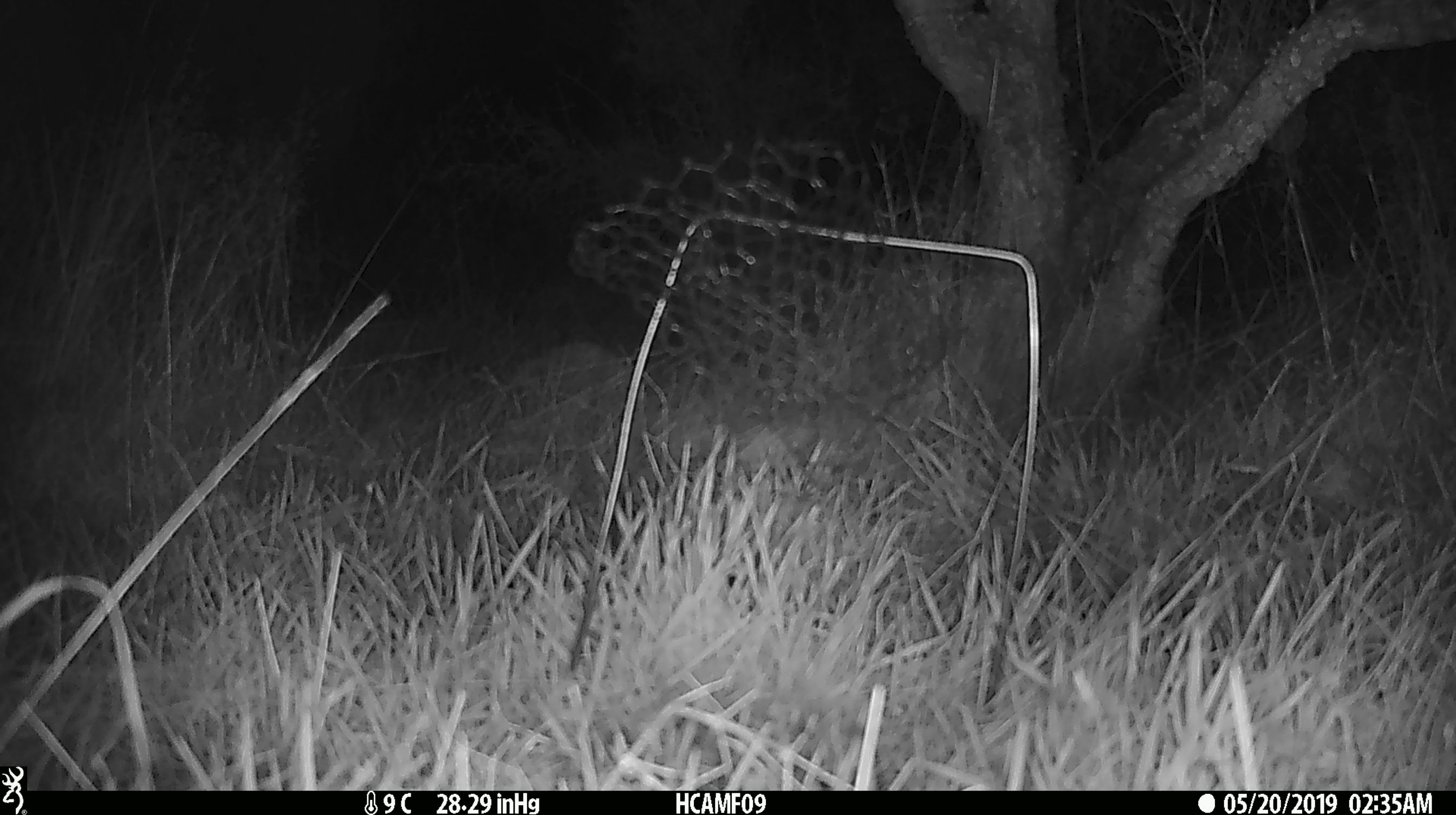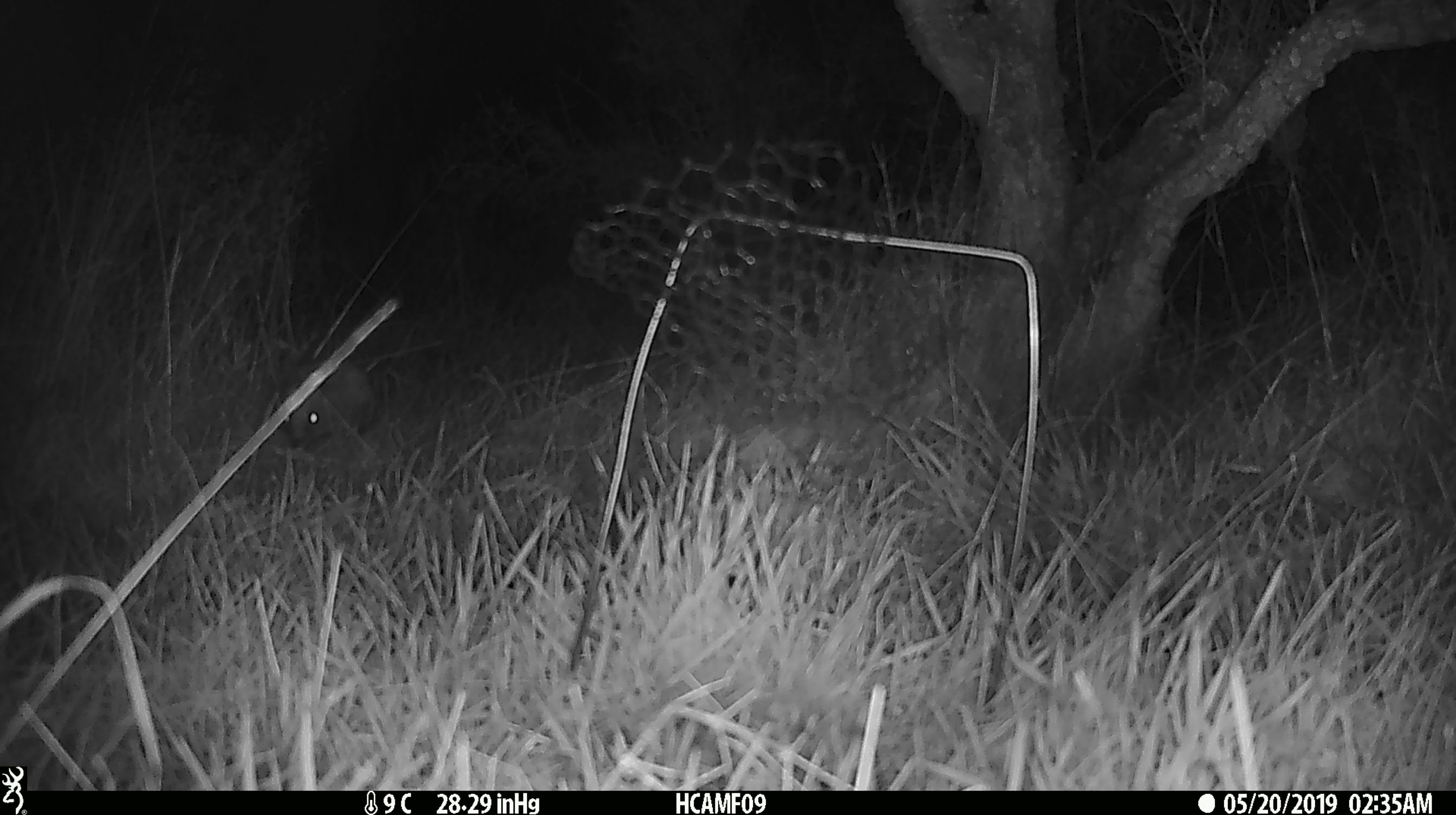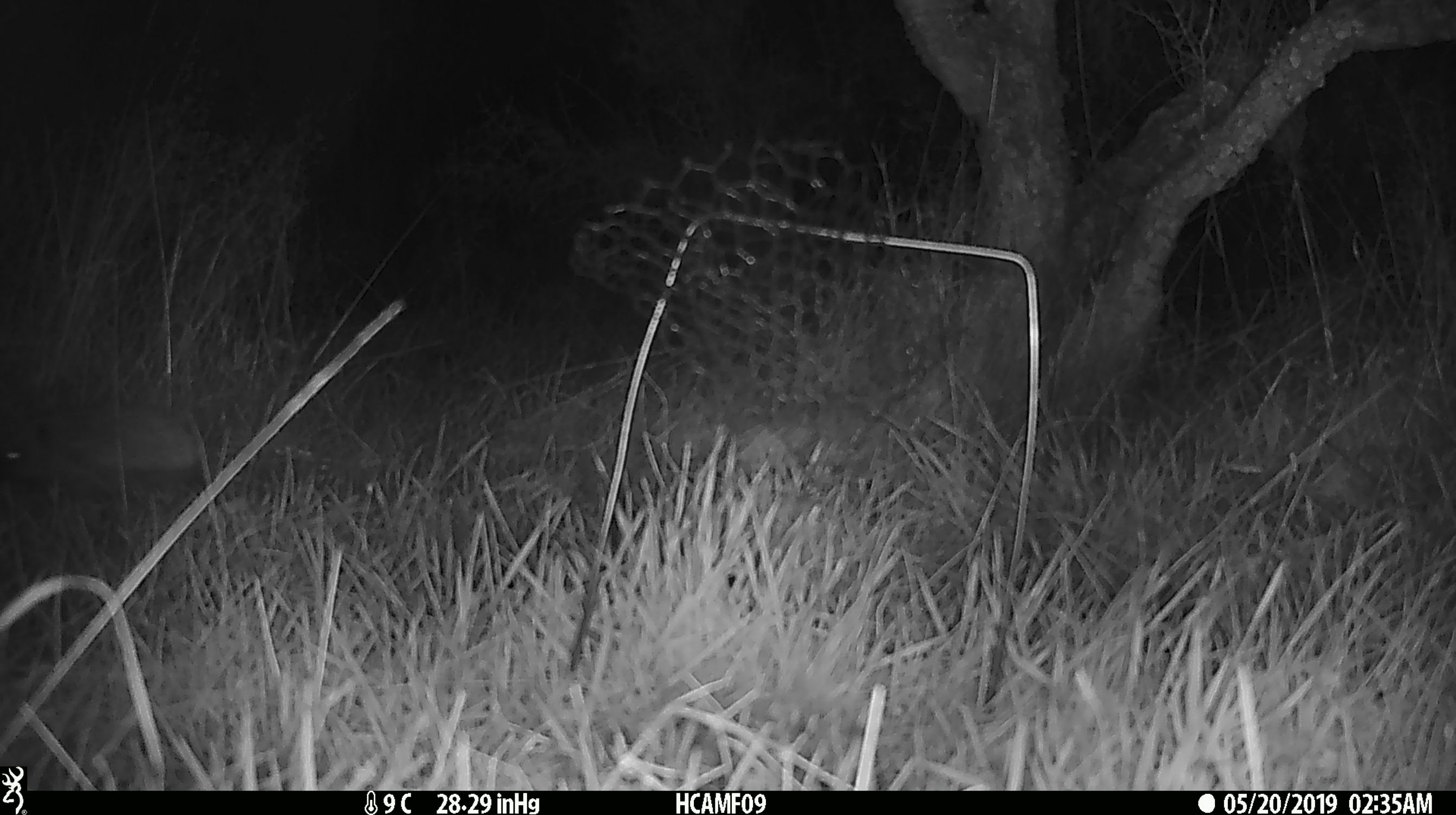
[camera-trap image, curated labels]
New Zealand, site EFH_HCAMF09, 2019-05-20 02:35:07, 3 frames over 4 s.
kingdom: Animalia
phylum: Chordata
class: Mammalia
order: Eulipotyphla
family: Erinaceidae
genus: Erinaceus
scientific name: Erinaceus europaeus europaeus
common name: european hedgehog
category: hedgehog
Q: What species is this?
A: Hedgehog (european hedgehog) (Erinaceus europaeus europaeus).